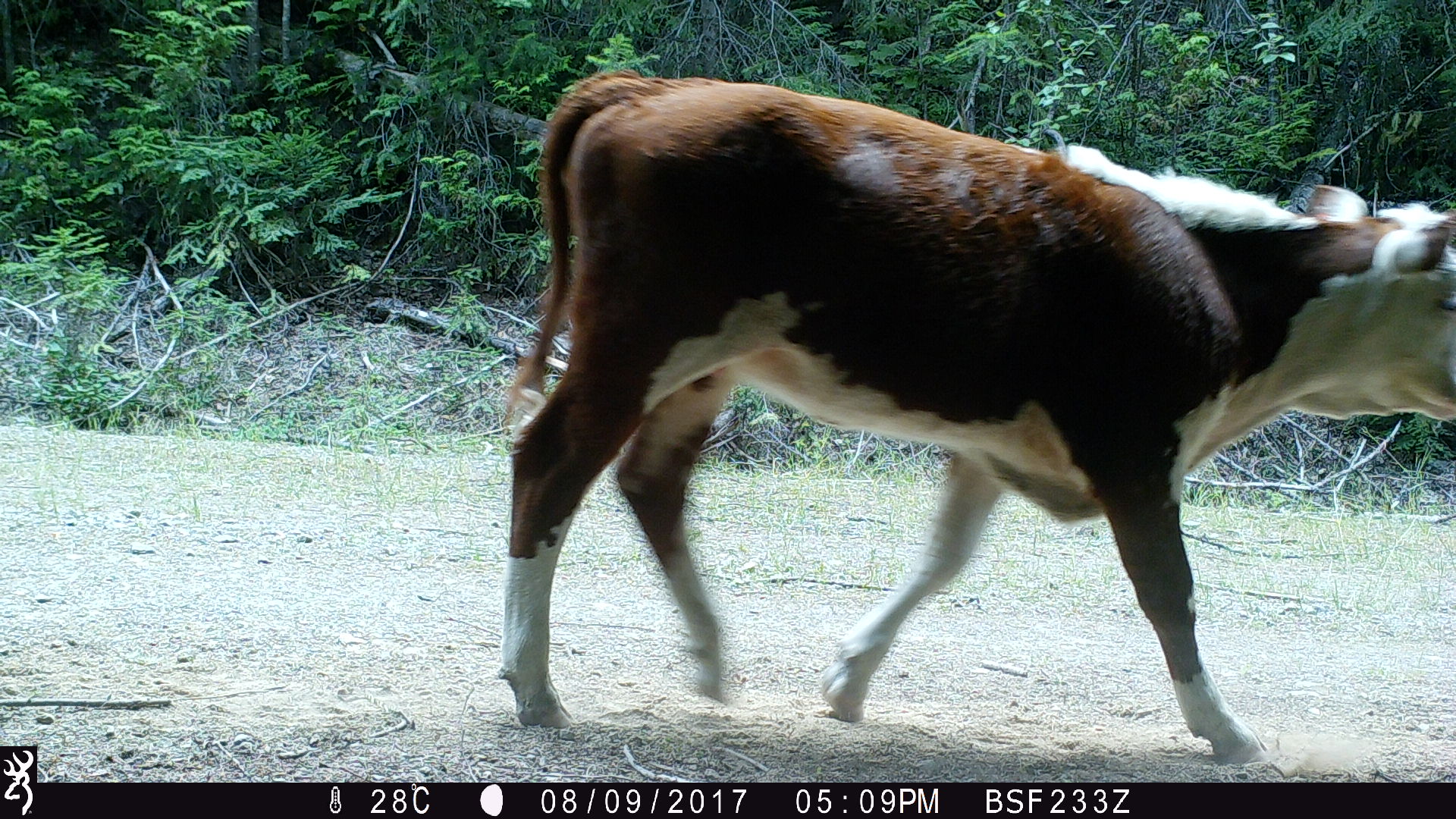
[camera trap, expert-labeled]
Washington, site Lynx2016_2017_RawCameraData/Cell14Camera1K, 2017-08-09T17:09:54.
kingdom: Animalia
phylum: Chordata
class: Mammalia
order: Artiodactyla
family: Bovidae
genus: Bos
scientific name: Bos taurus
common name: domestic cattle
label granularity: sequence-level